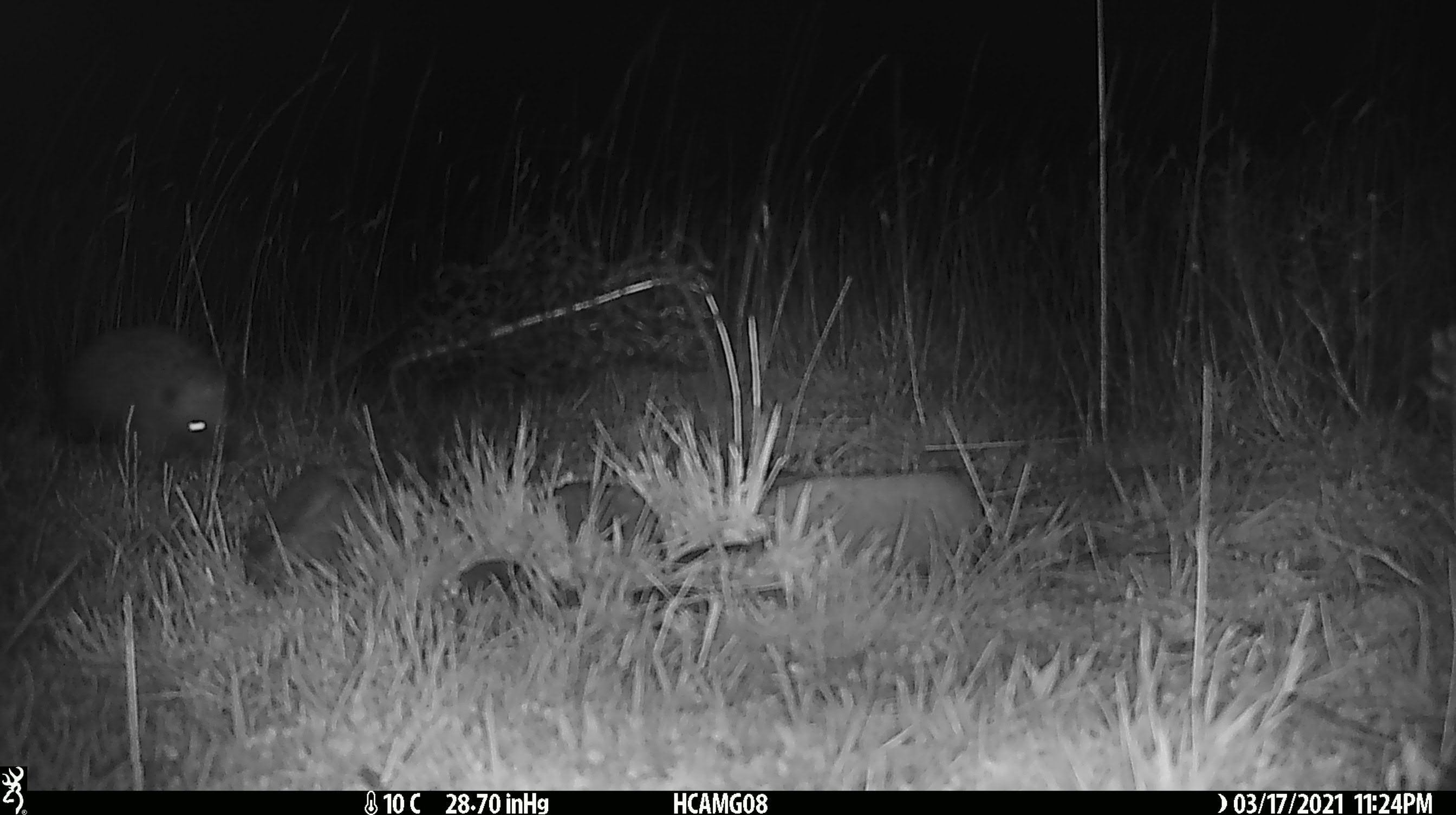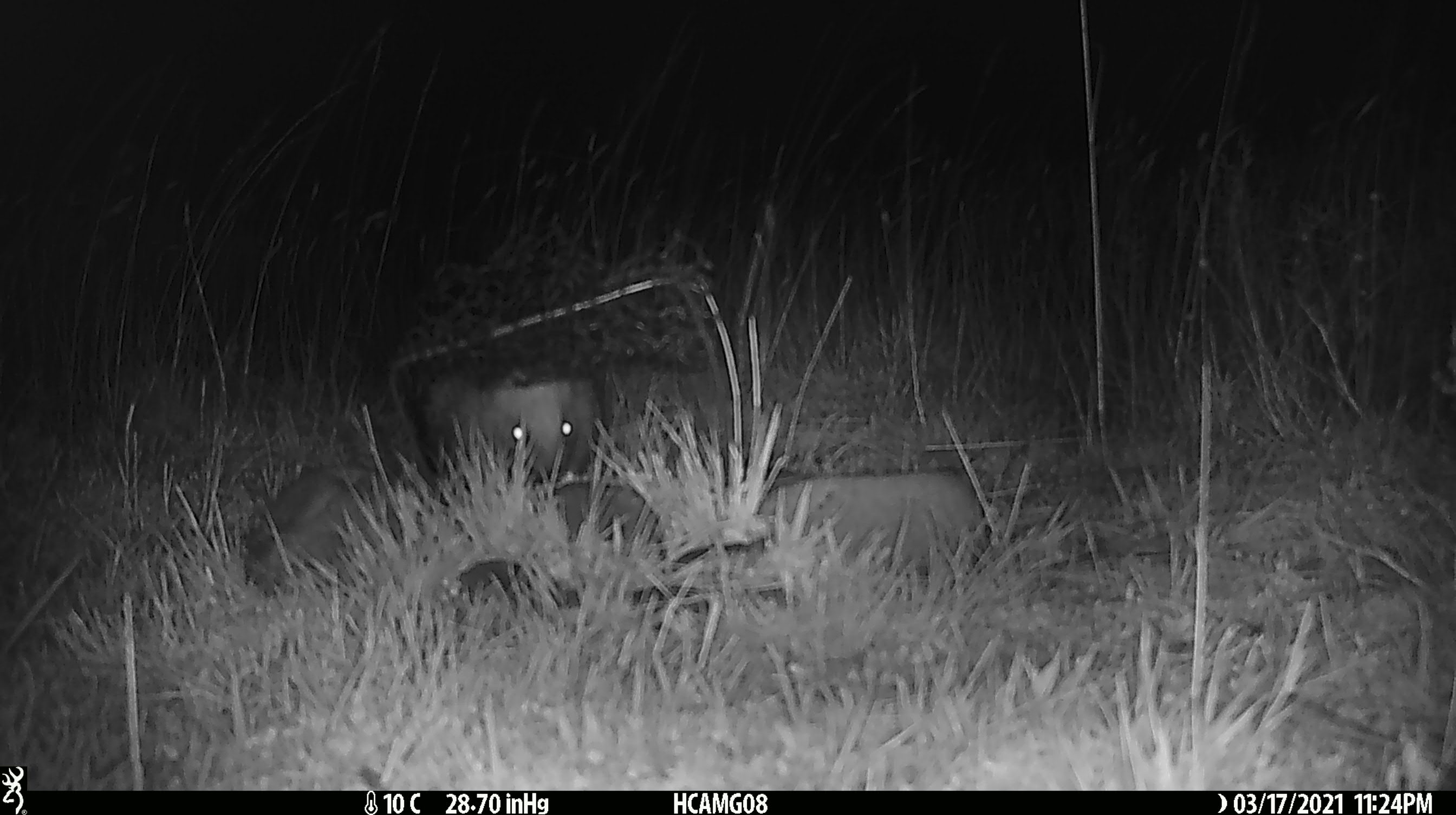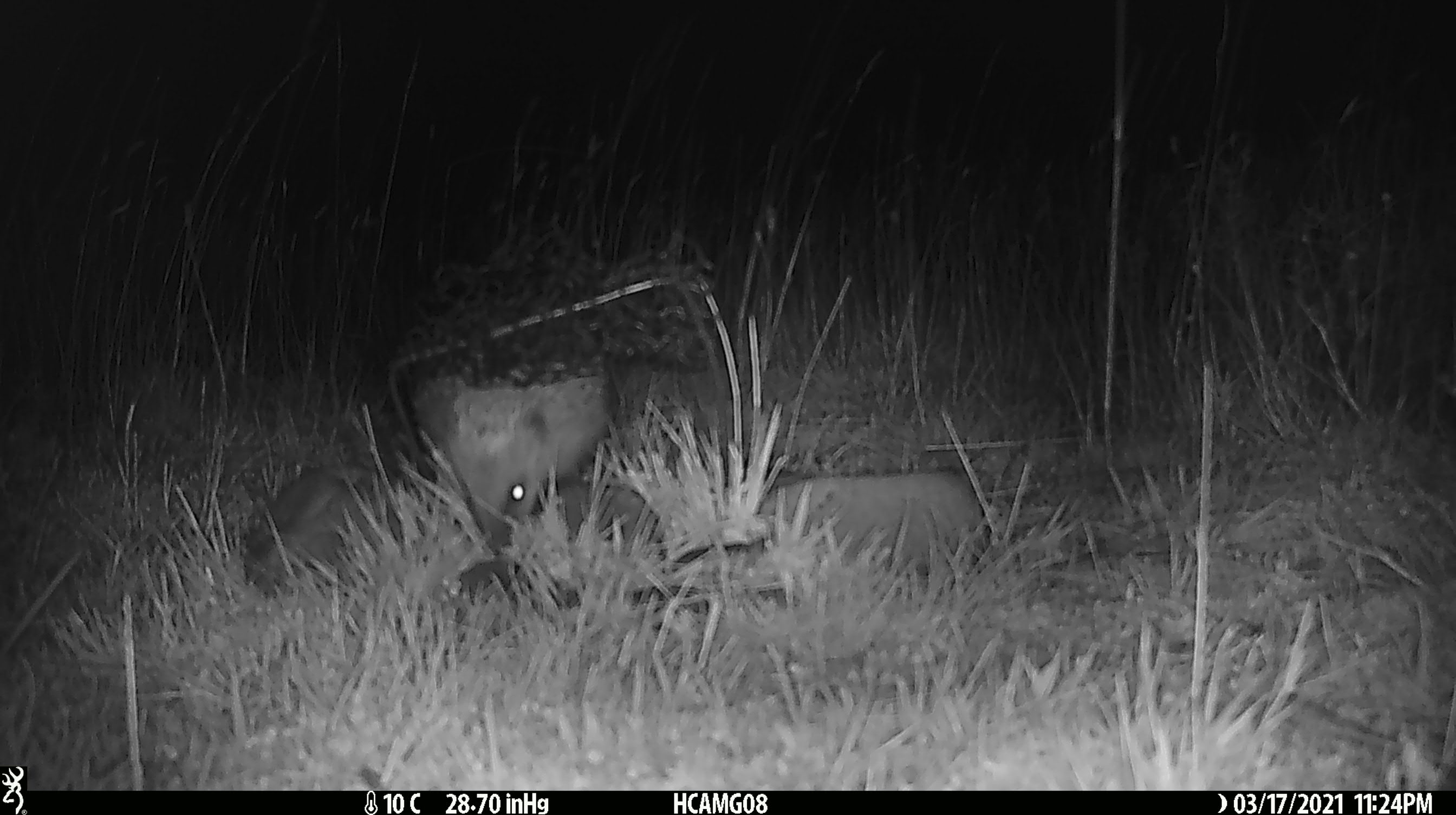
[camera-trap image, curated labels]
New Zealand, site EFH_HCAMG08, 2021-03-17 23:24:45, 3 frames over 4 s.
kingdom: Animalia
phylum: Chordata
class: Mammalia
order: Eulipotyphla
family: Erinaceidae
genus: Erinaceus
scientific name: Erinaceus europaeus europaeus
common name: european hedgehog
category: hedgehog